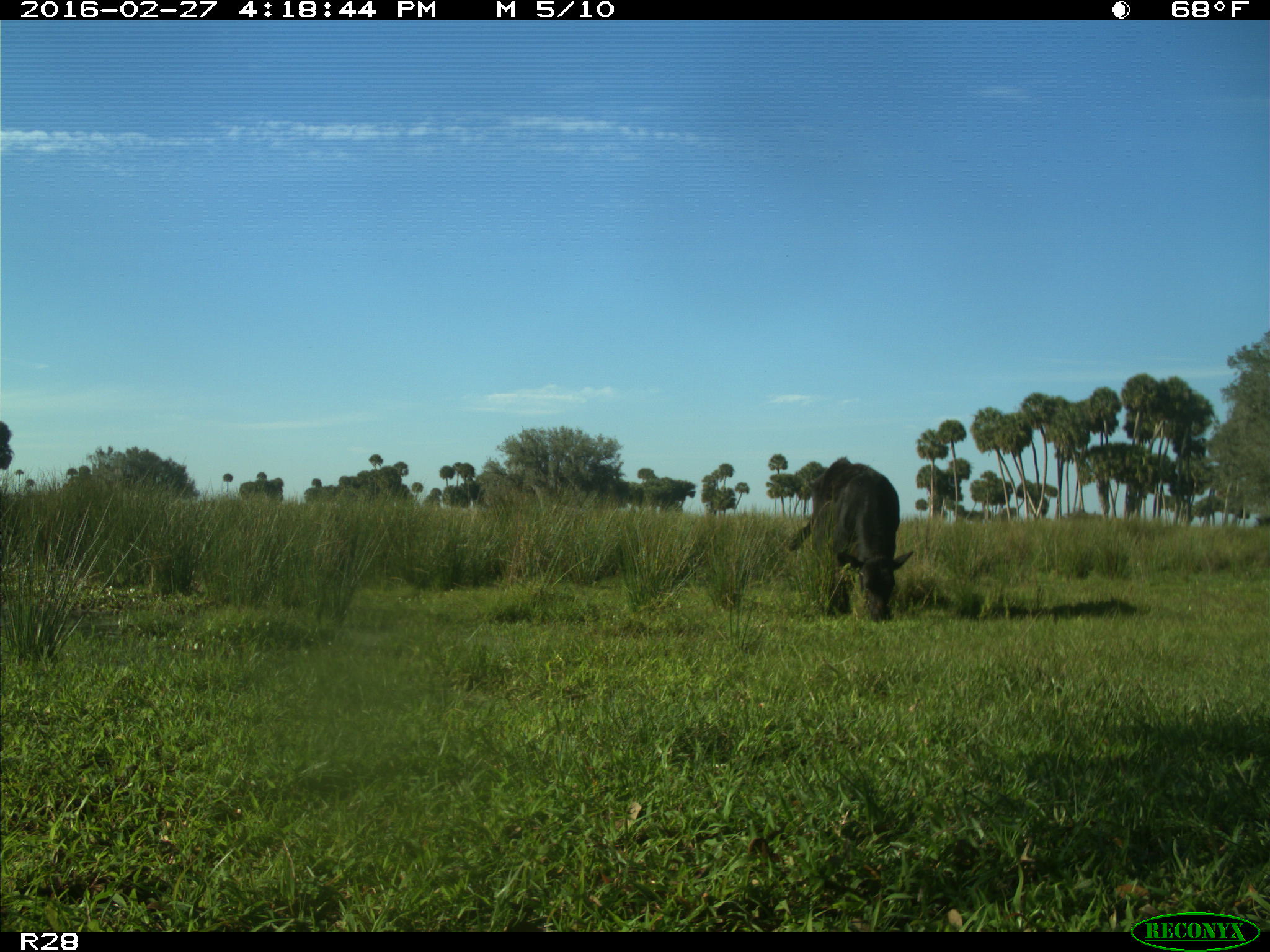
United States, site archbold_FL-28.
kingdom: Animalia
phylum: Chordata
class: Mammalia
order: Artiodactyla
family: Bovidae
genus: Bos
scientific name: Bos taurus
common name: domestic cow